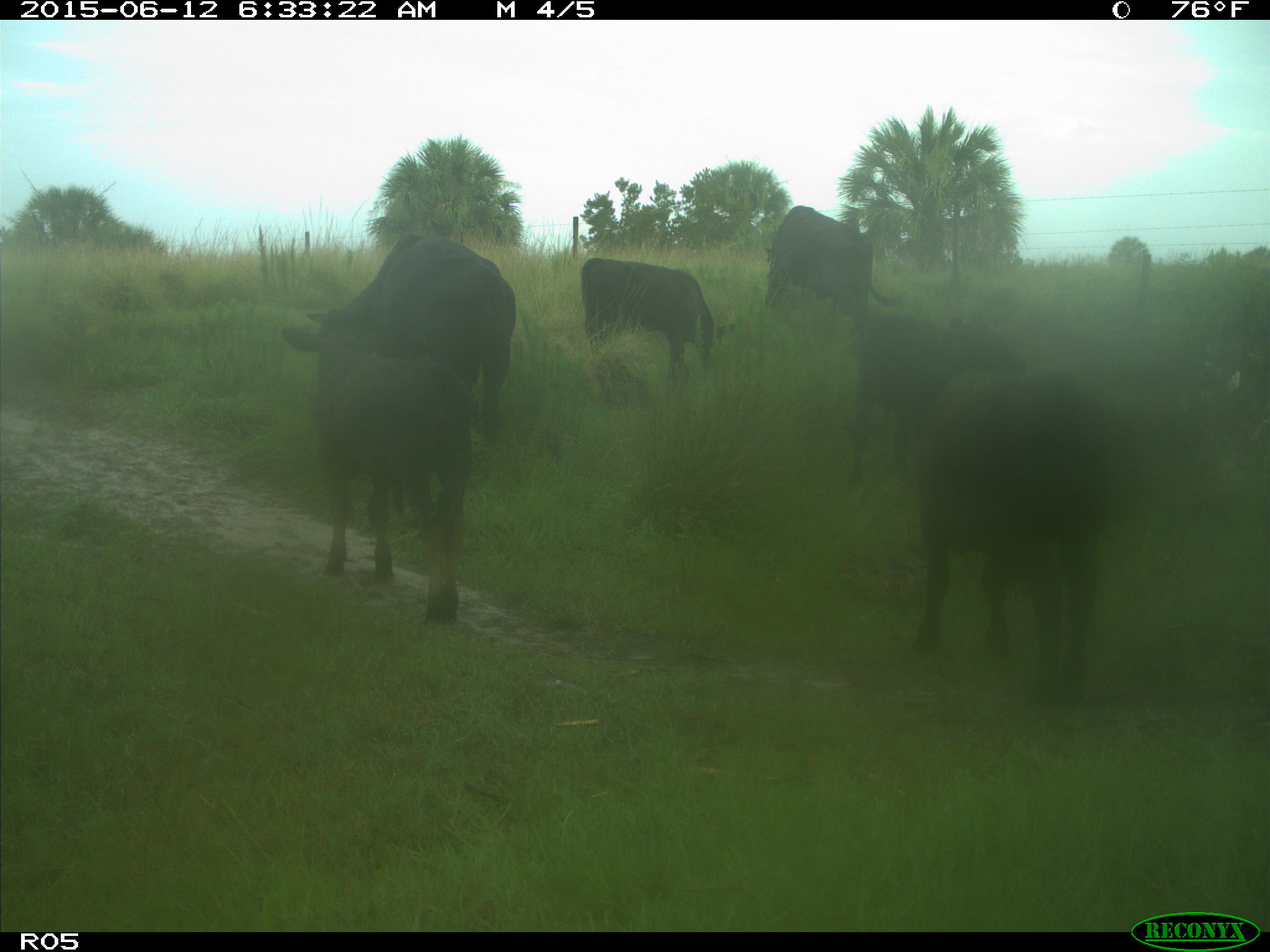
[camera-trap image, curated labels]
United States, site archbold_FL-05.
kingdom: Animalia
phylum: Chordata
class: Mammalia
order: Artiodactyla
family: Bovidae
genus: Bos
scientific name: Bos taurus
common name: domestic cow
Bos taurus (domestic cow).